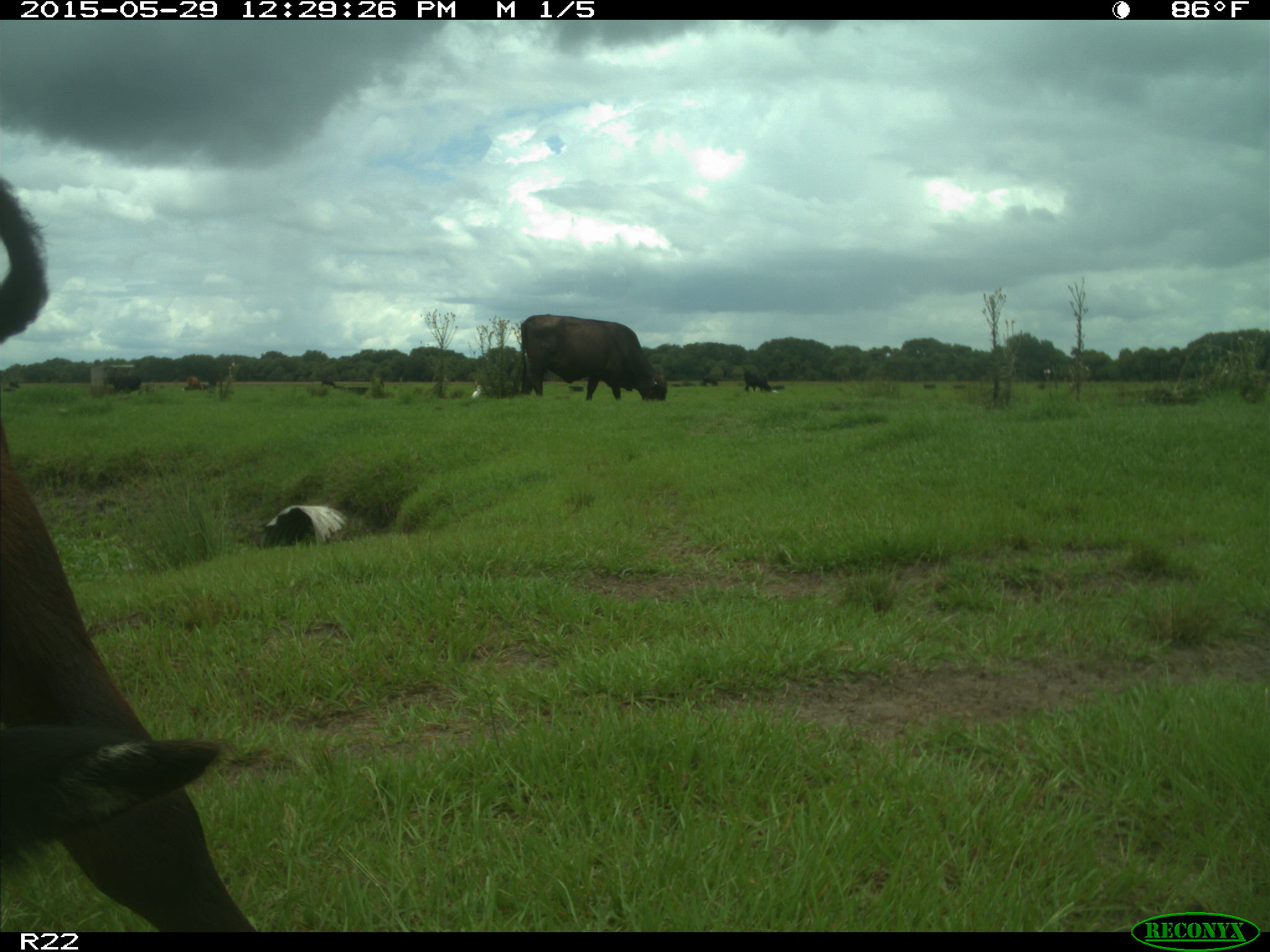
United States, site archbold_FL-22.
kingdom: Animalia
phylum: Chordata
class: Mammalia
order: Artiodactyla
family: Bovidae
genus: Bos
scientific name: Bos taurus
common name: domestic cow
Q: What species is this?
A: Bos taurus (domestic cow).